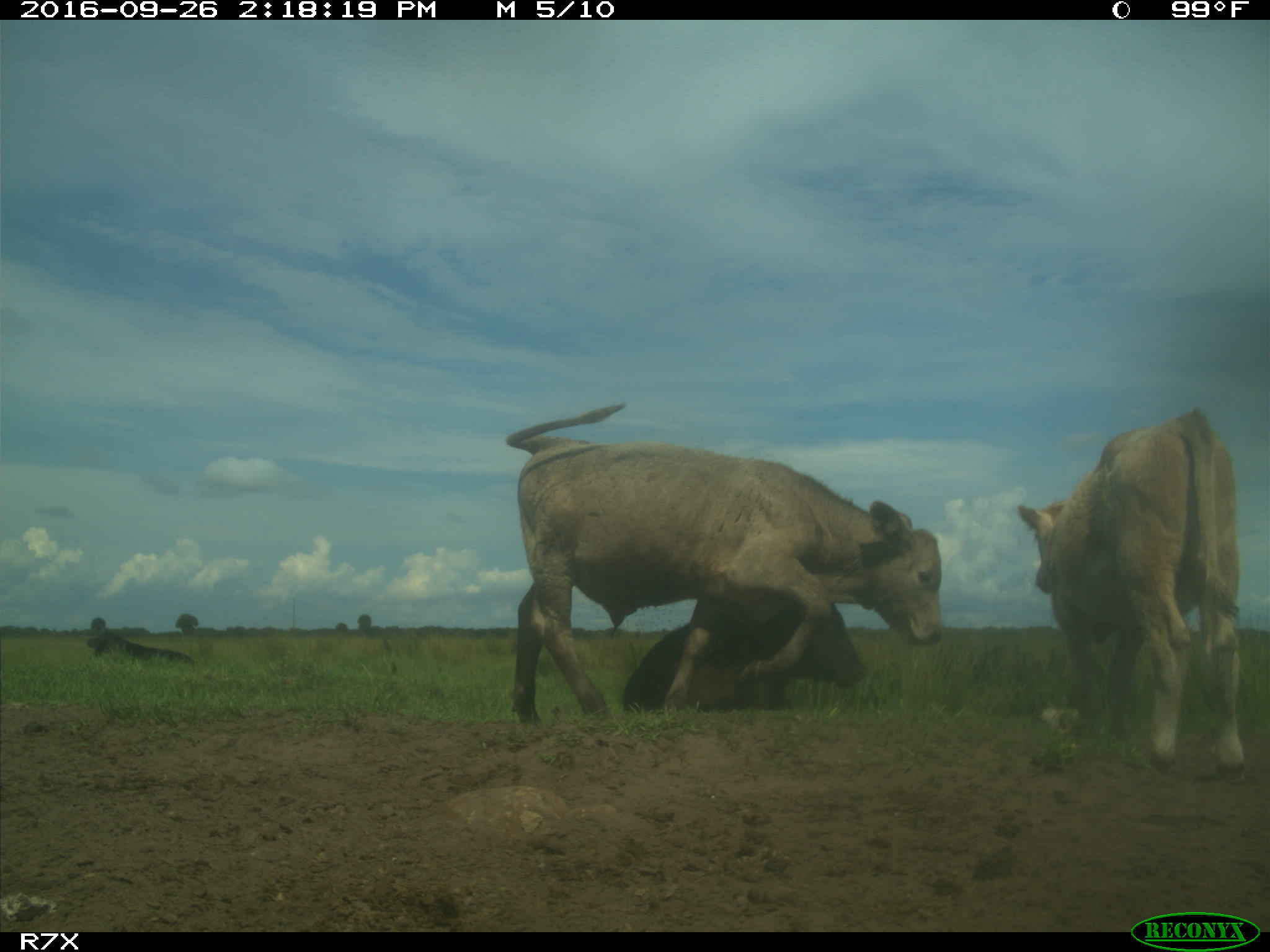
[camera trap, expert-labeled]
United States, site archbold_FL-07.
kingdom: Animalia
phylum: Chordata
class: Mammalia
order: Artiodactyla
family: Bovidae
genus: Bos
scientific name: Bos taurus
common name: domestic cow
Bos taurus (domestic cow).